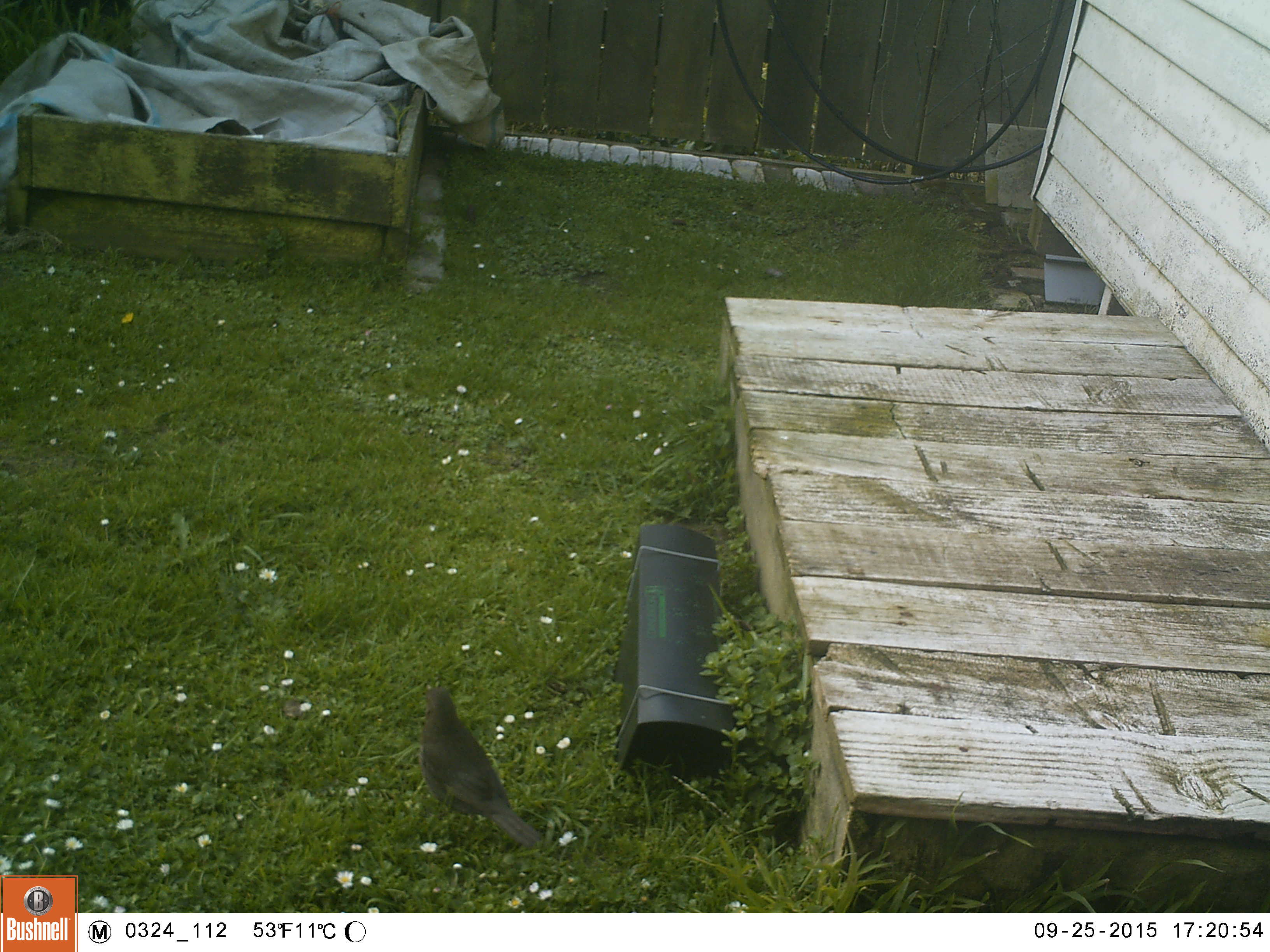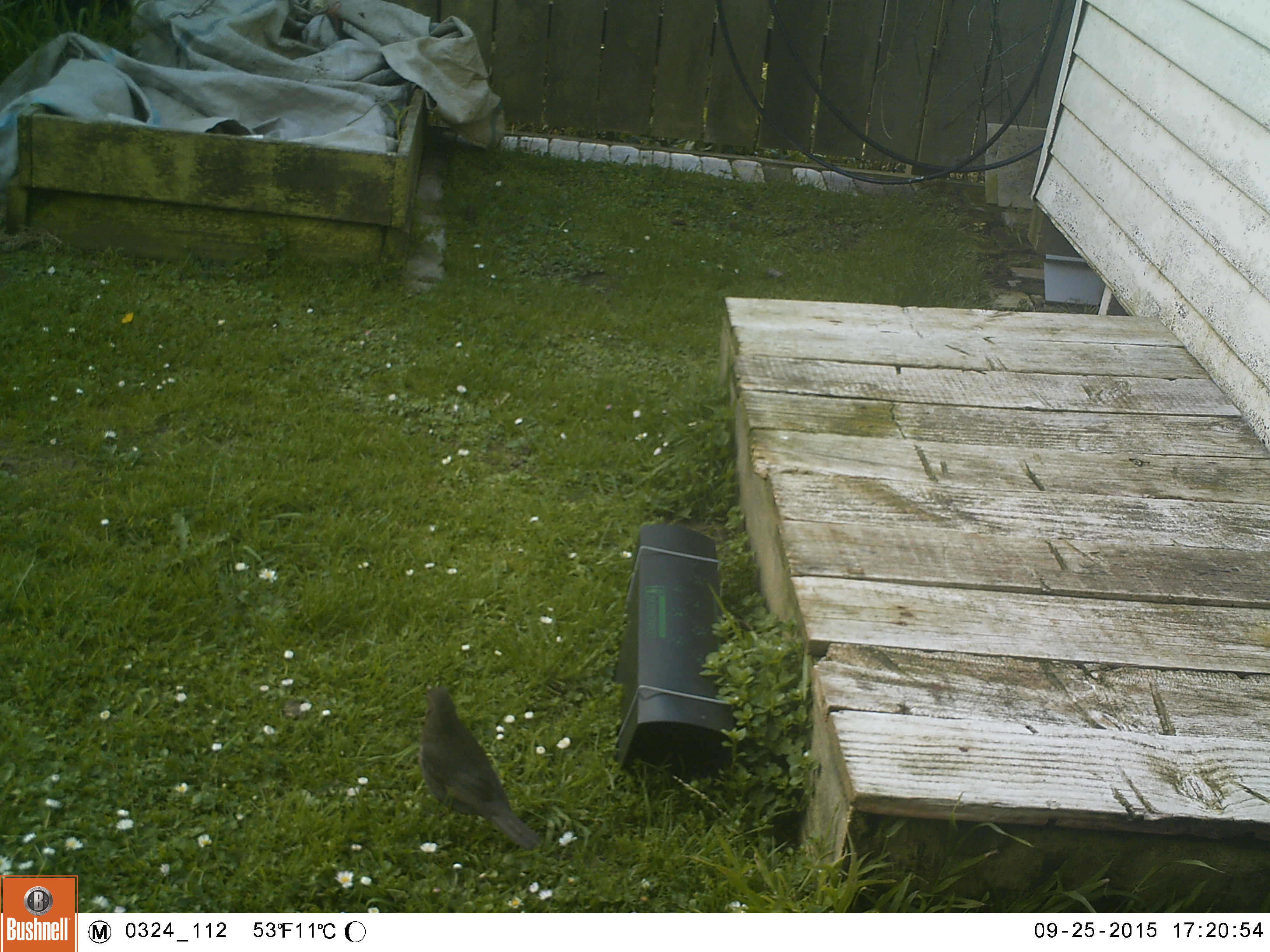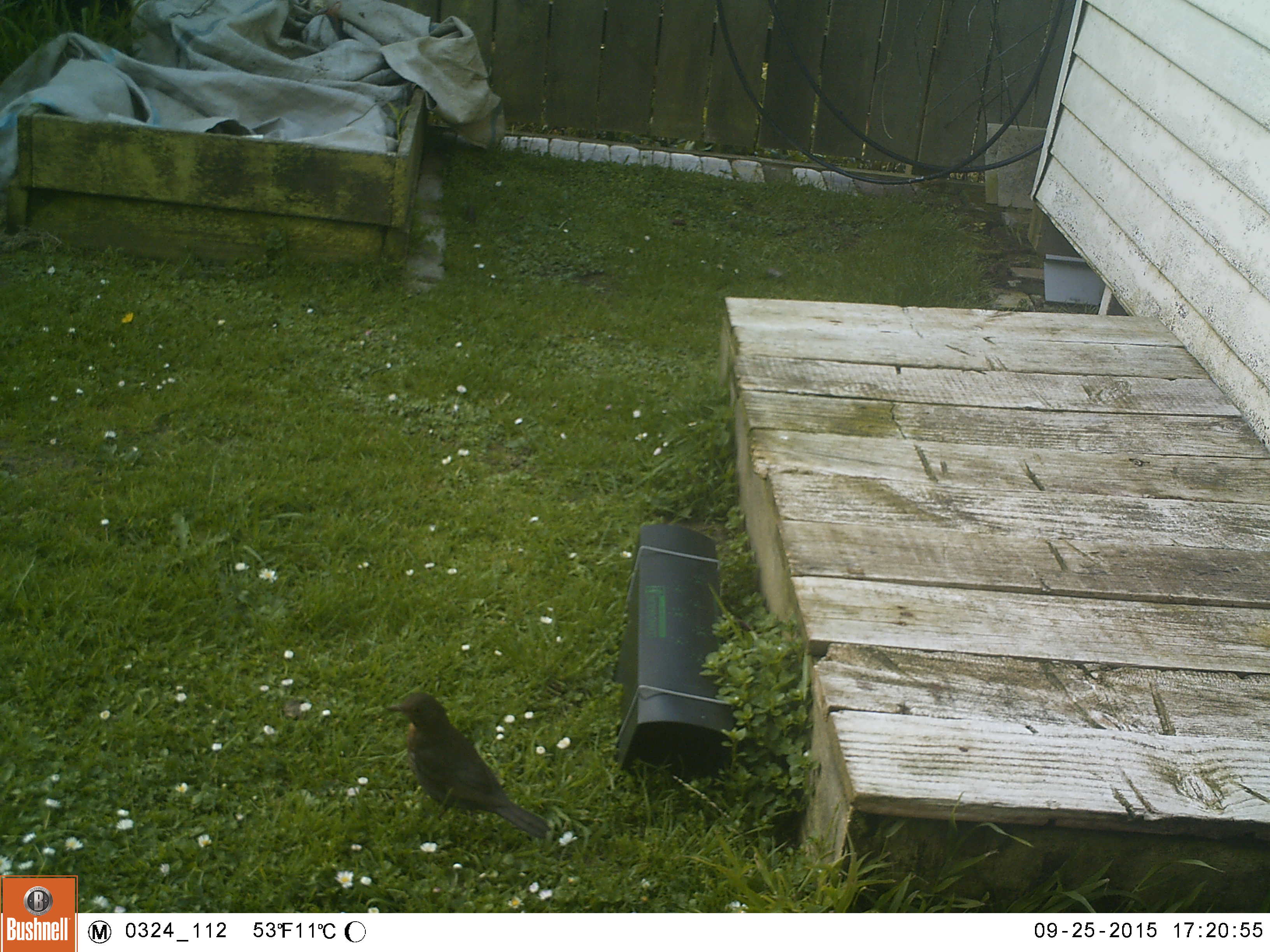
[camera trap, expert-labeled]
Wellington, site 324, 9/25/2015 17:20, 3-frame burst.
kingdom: Animalia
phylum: Chordata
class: Aves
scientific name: Aves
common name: bird